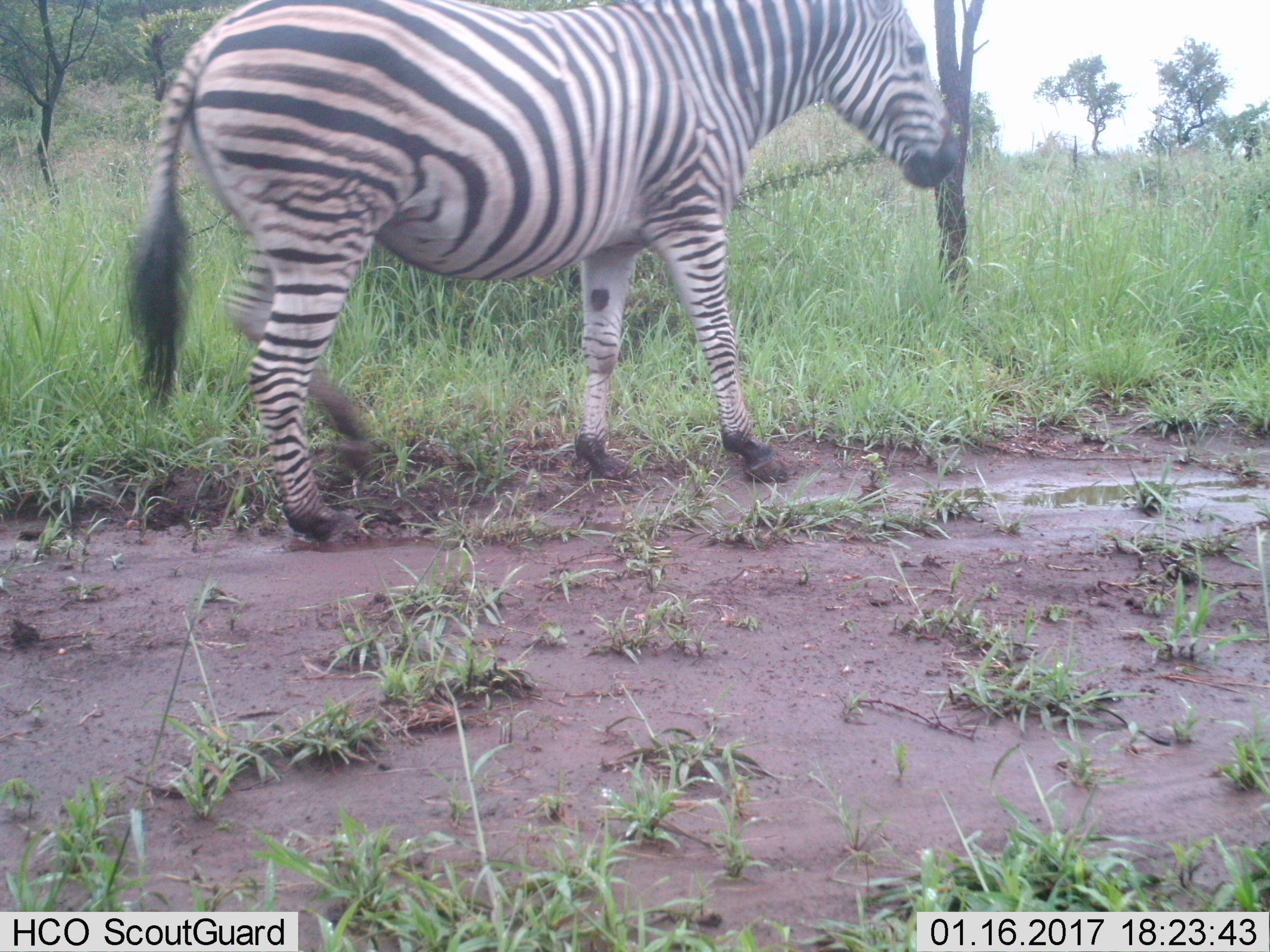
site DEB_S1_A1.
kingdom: Animalia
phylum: Chordata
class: Mammalia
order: Perissodactyla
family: Equidae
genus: Equus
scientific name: Equus quagga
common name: plains zebra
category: zebraplains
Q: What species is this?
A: Zebraplains (plains zebra) (Equus quagga).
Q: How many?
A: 1.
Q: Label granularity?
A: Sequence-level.